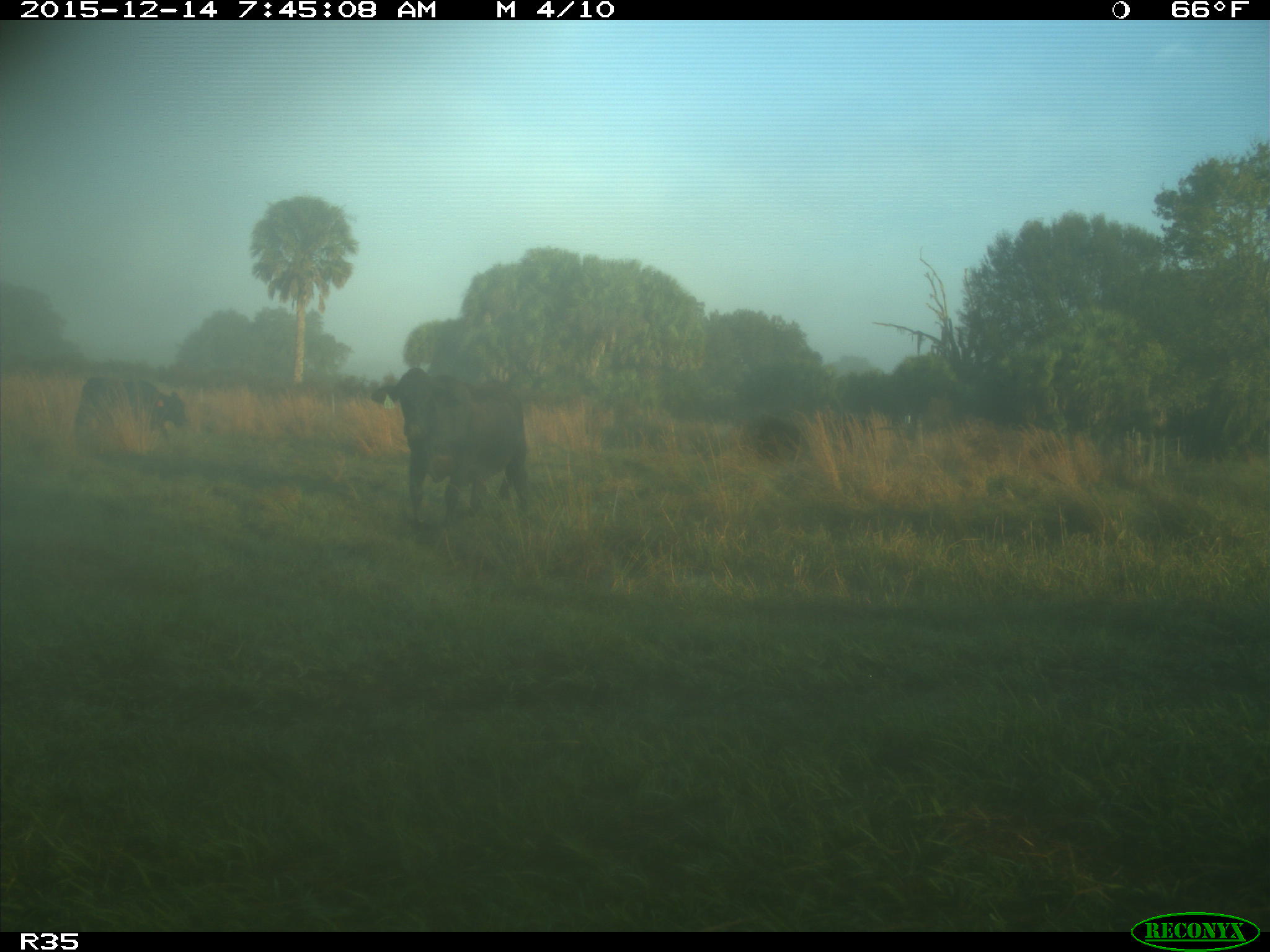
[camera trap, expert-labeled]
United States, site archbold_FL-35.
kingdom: Animalia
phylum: Chordata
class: Mammalia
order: Artiodactyla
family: Bovidae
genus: Bos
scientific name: Bos taurus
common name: domestic cow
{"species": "Bos taurus (domestic cow)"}